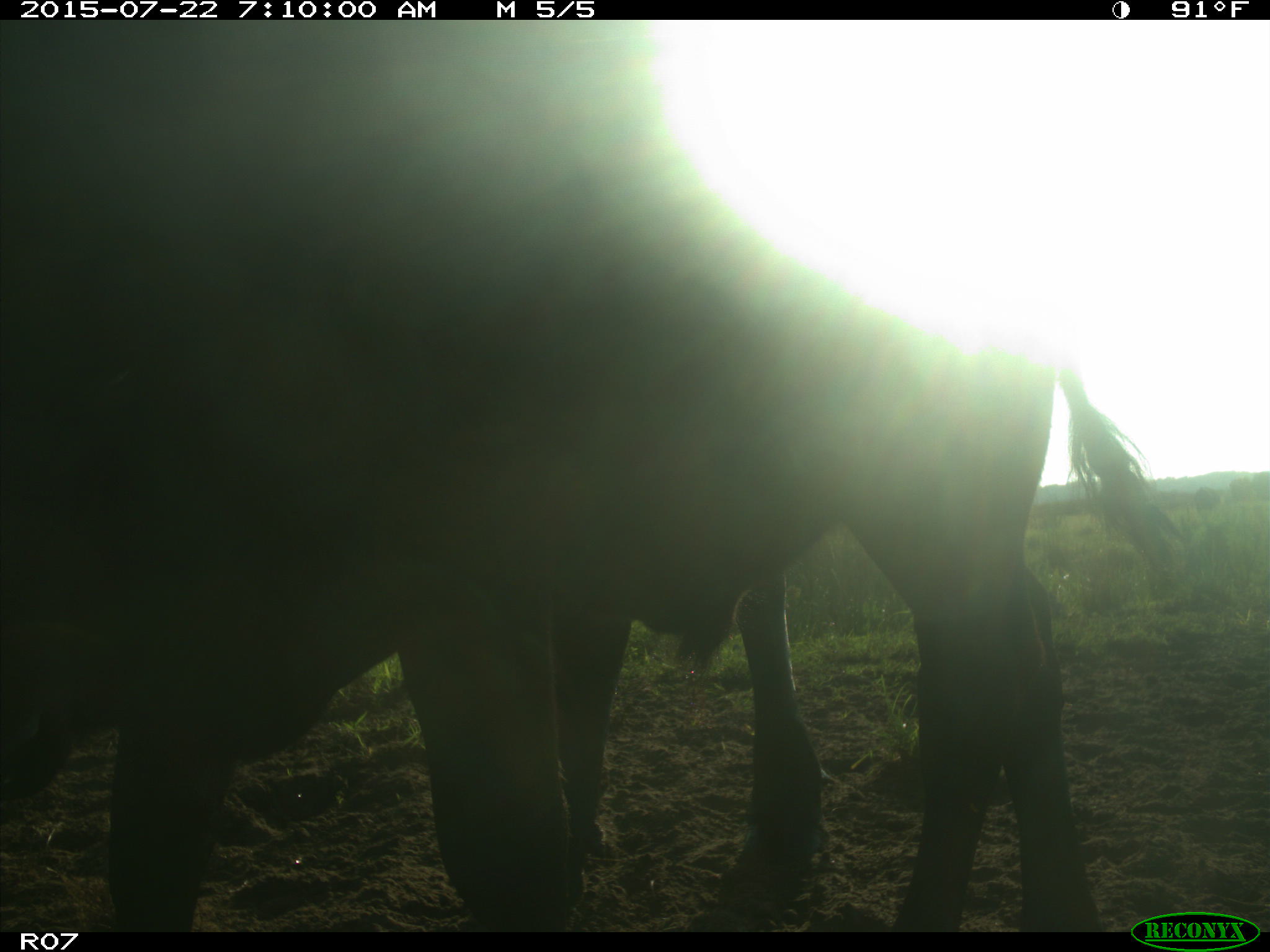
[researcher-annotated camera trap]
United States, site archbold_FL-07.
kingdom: Animalia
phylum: Chordata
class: Mammalia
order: Carnivora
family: Procyonidae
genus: Procyon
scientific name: Procyon lotor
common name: common raccoon